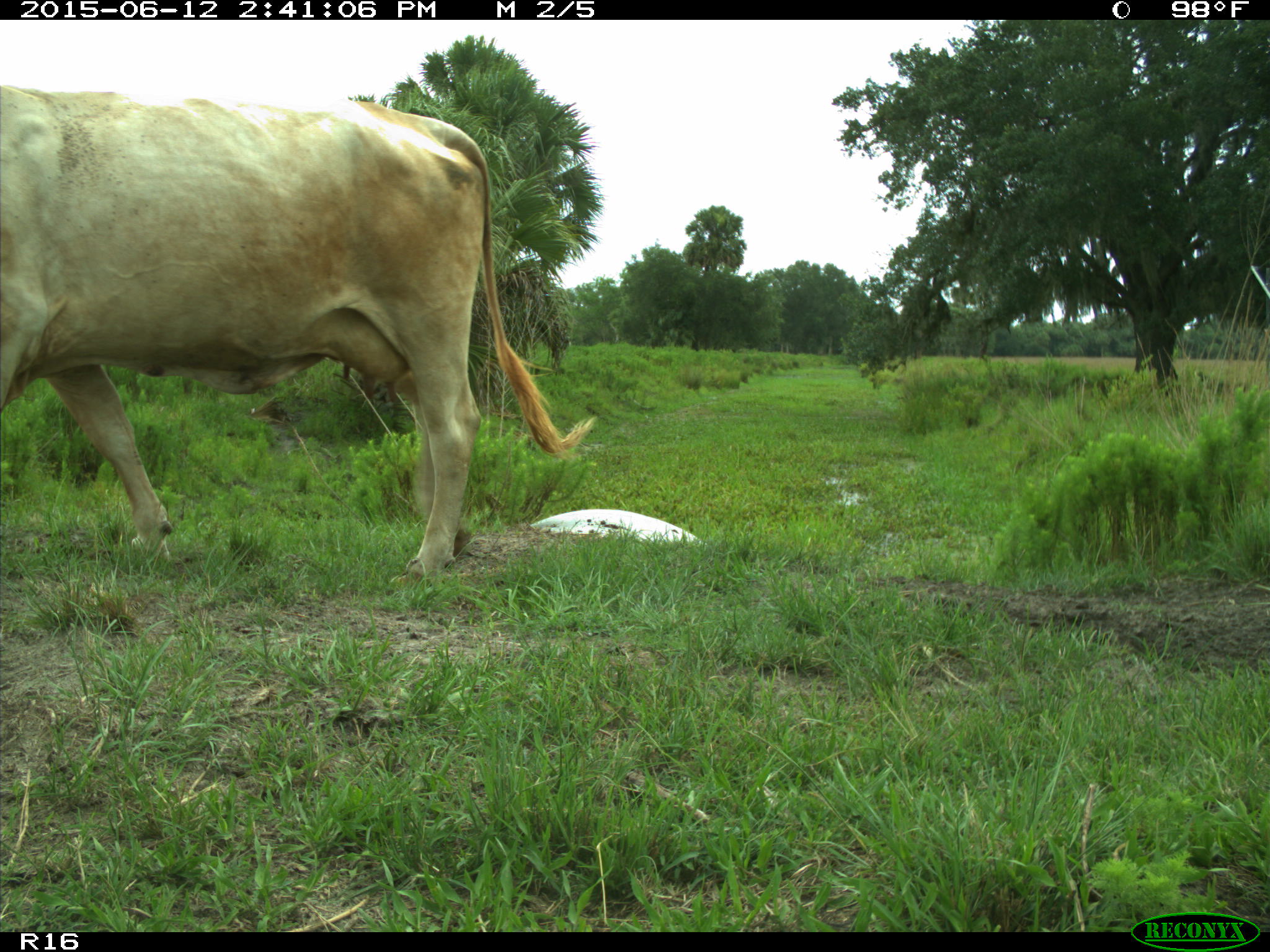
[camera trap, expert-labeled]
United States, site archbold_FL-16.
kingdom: Animalia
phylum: Chordata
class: Mammalia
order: Artiodactyla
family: Bovidae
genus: Bos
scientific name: Bos taurus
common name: domestic cow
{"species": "Bos taurus (domestic cow)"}